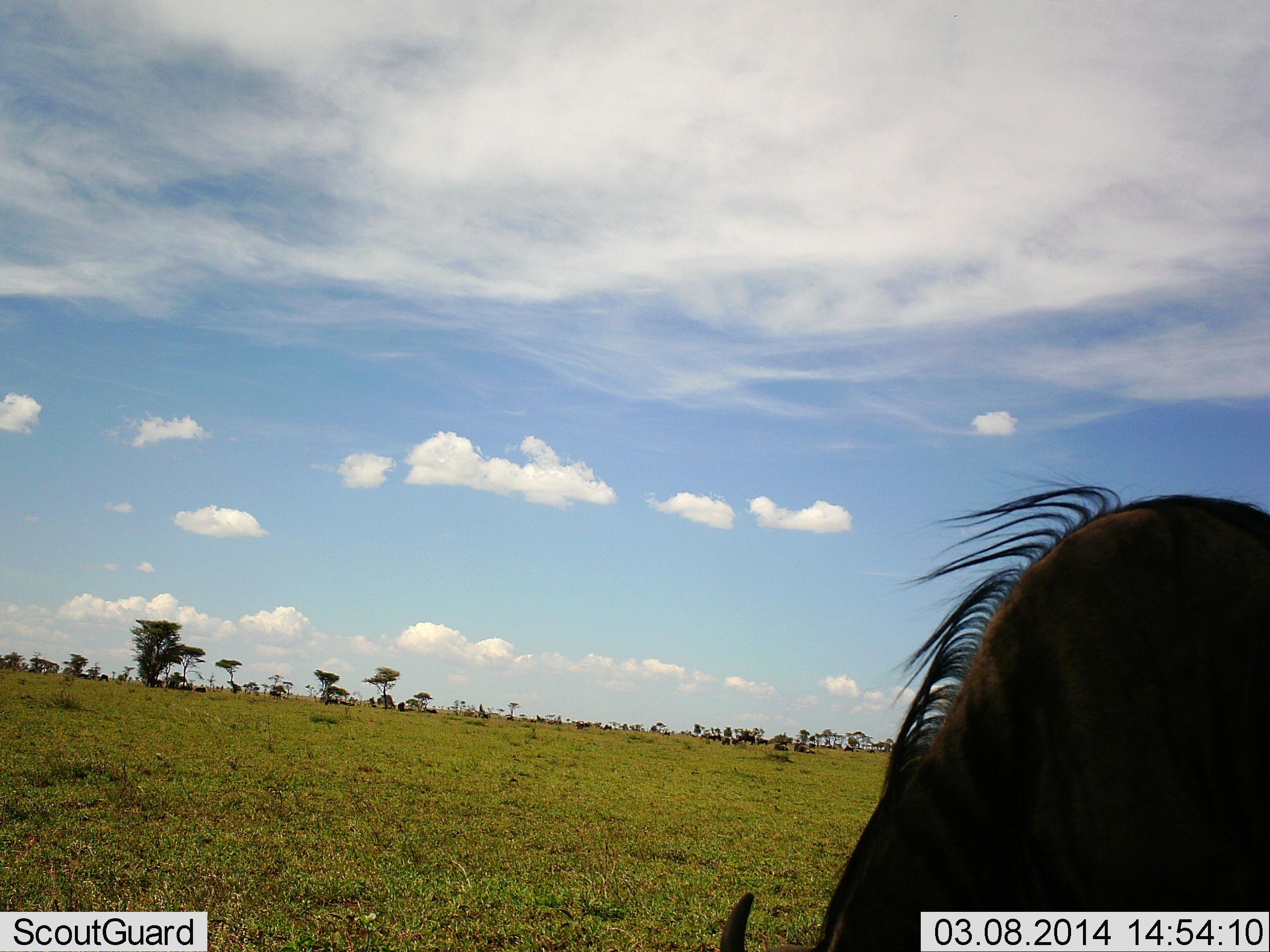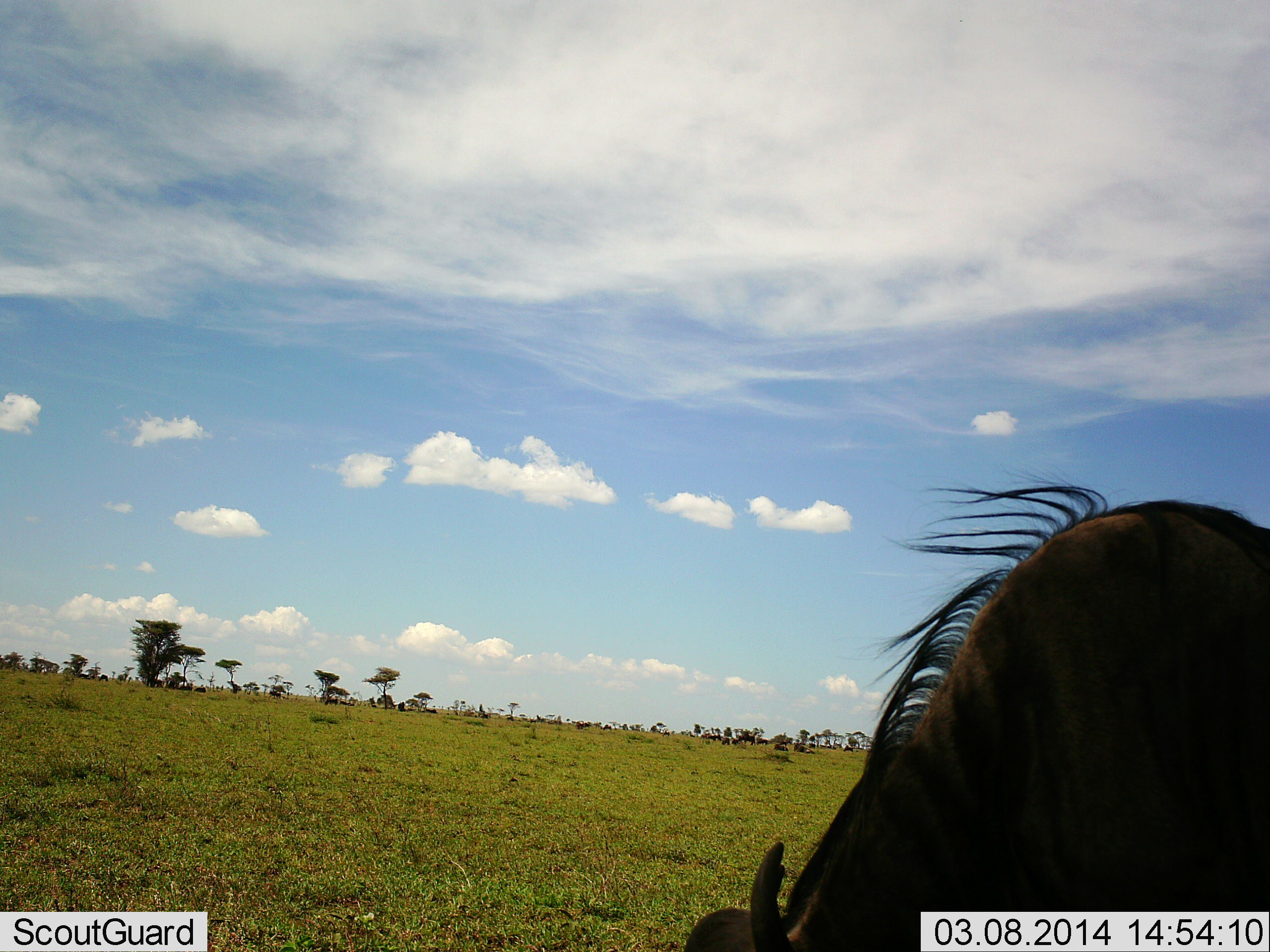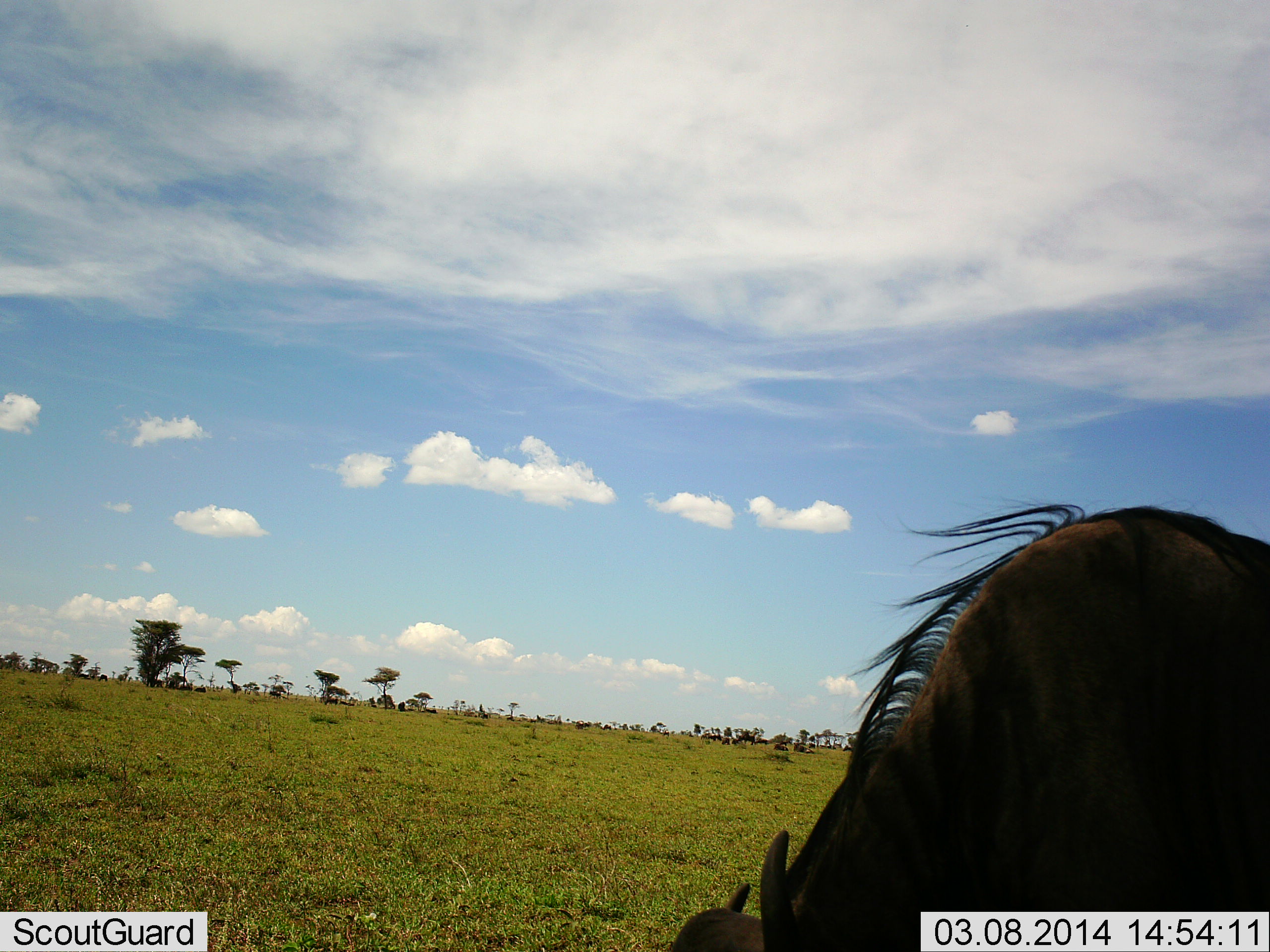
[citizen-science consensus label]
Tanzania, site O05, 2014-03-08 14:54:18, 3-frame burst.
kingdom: Animalia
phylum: Chordata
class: Mammalia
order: Artiodactyla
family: Bovidae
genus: Connochaetes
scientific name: Connochaetes taurinus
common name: blue wildebeest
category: wildebeest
Wildebeest (blue wildebeest) (Connochaetes taurinus), count 1. Behavior (volunteer vote fractions): standing 35%, resting 0%, moving 0%, interacting 0%. Young present (vote fraction): 0%. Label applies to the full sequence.